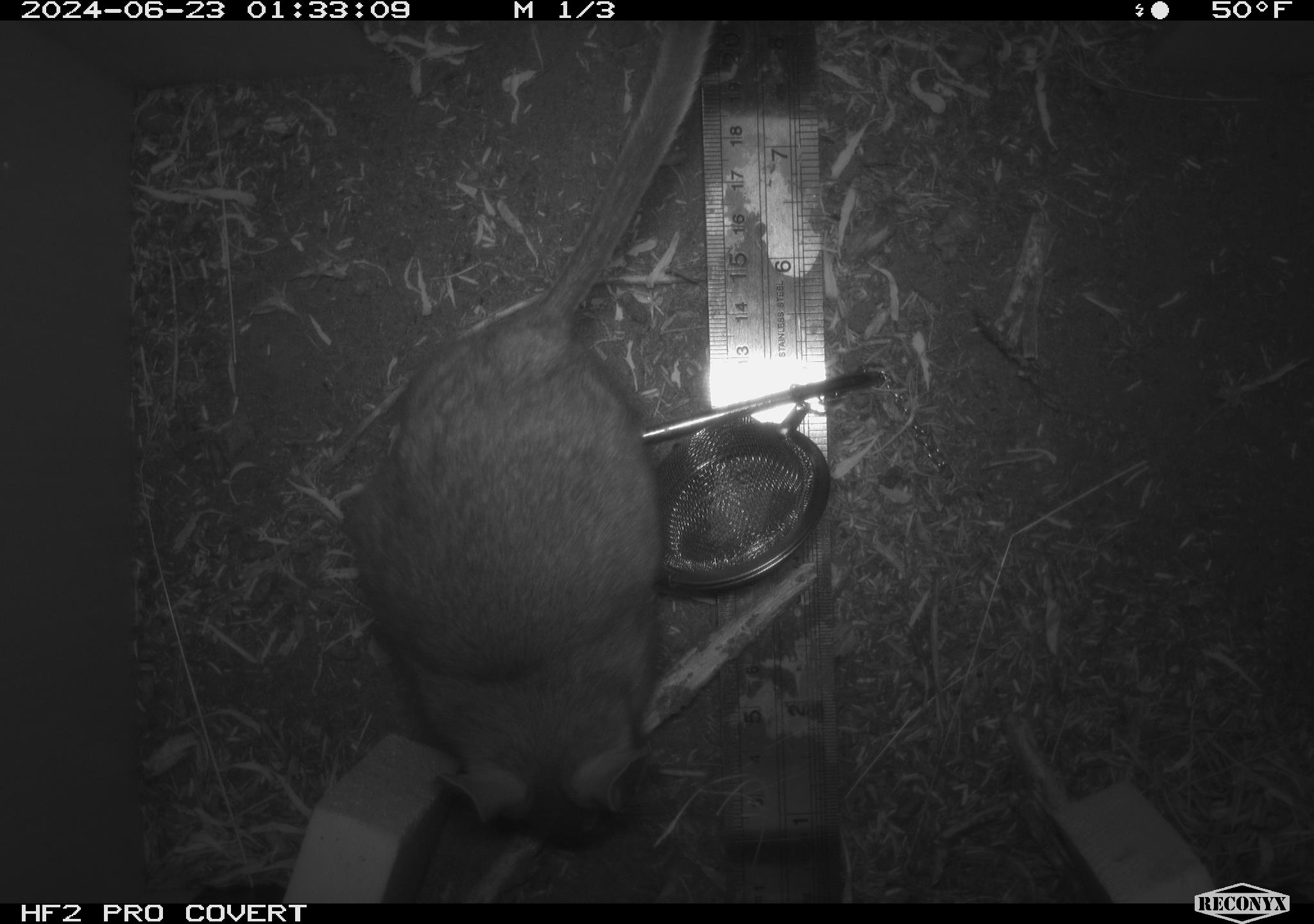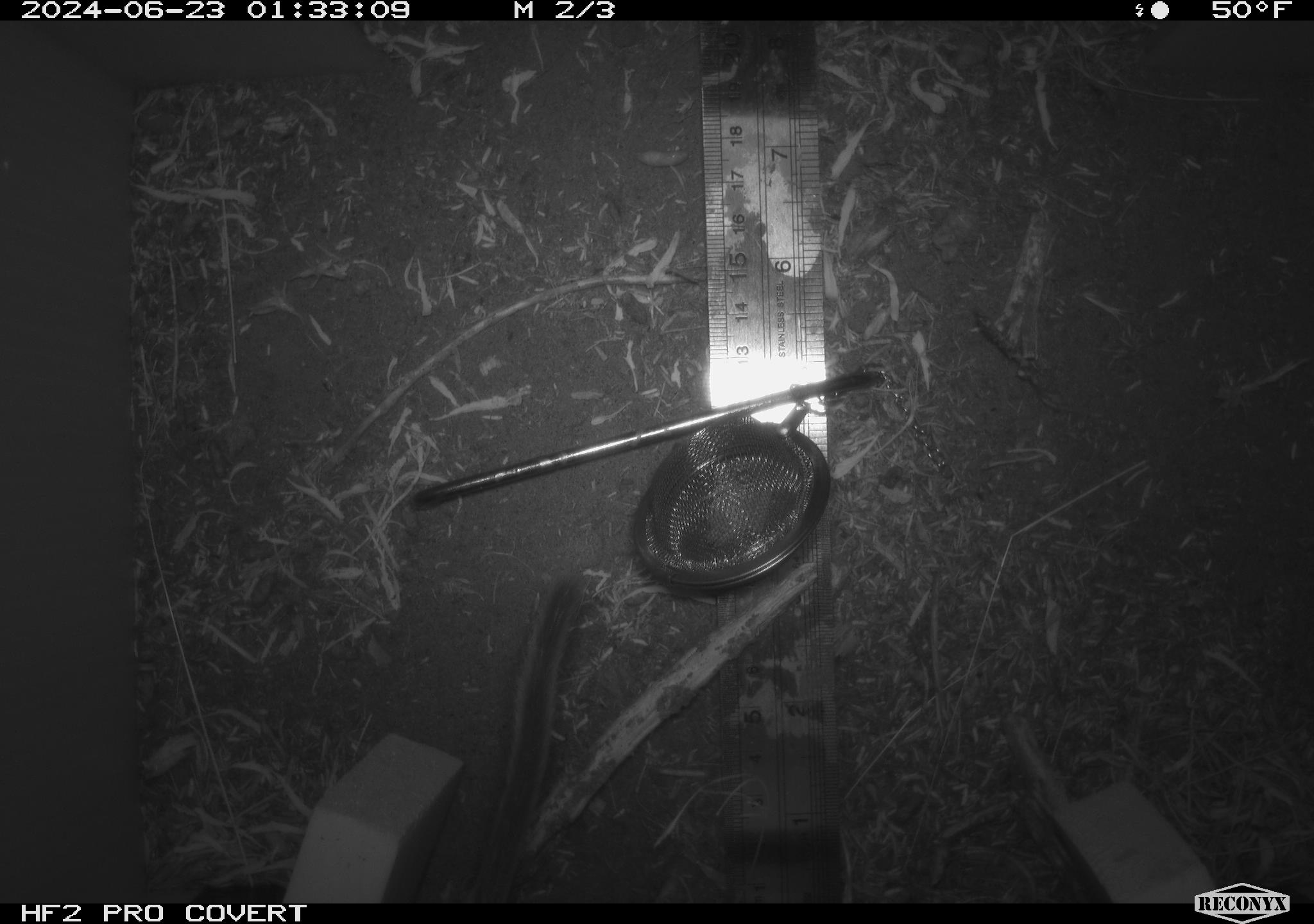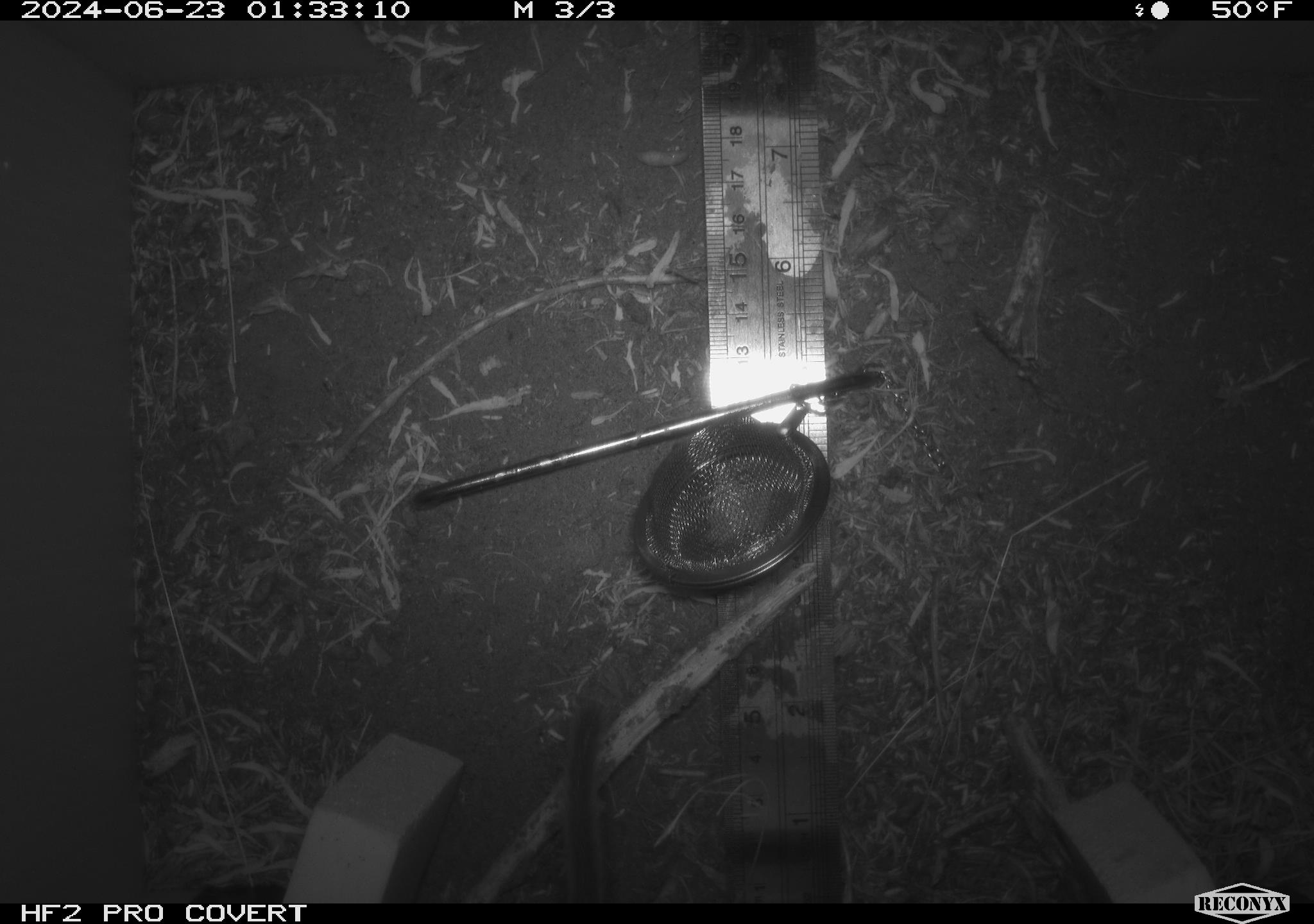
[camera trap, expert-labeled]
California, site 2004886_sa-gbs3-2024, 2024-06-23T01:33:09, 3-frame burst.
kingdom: Animalia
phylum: Chordata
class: Mammalia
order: Rodentia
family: Cricetidae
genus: Neotoma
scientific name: Neotoma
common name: pack rat or woodrat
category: neotoma species